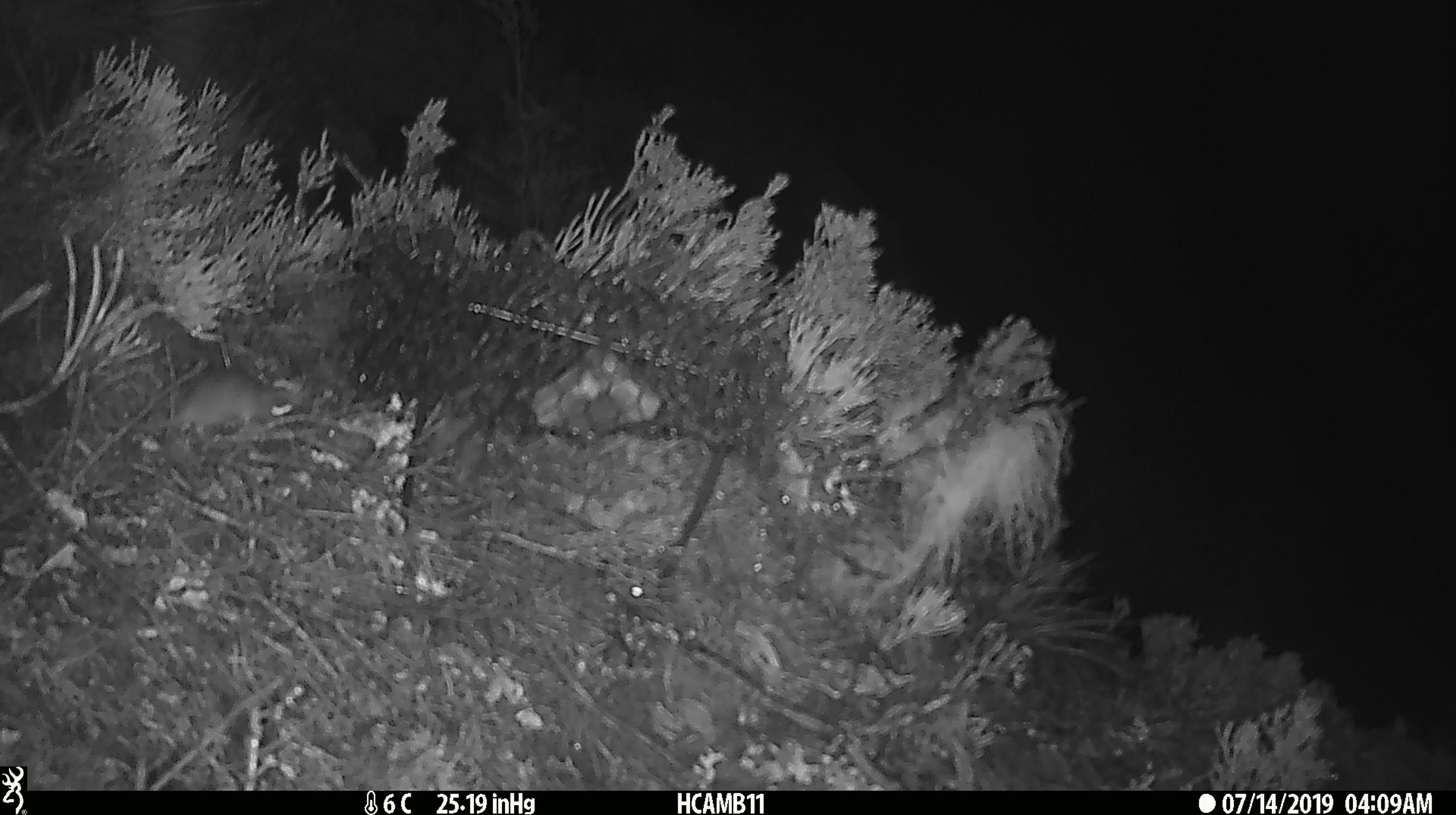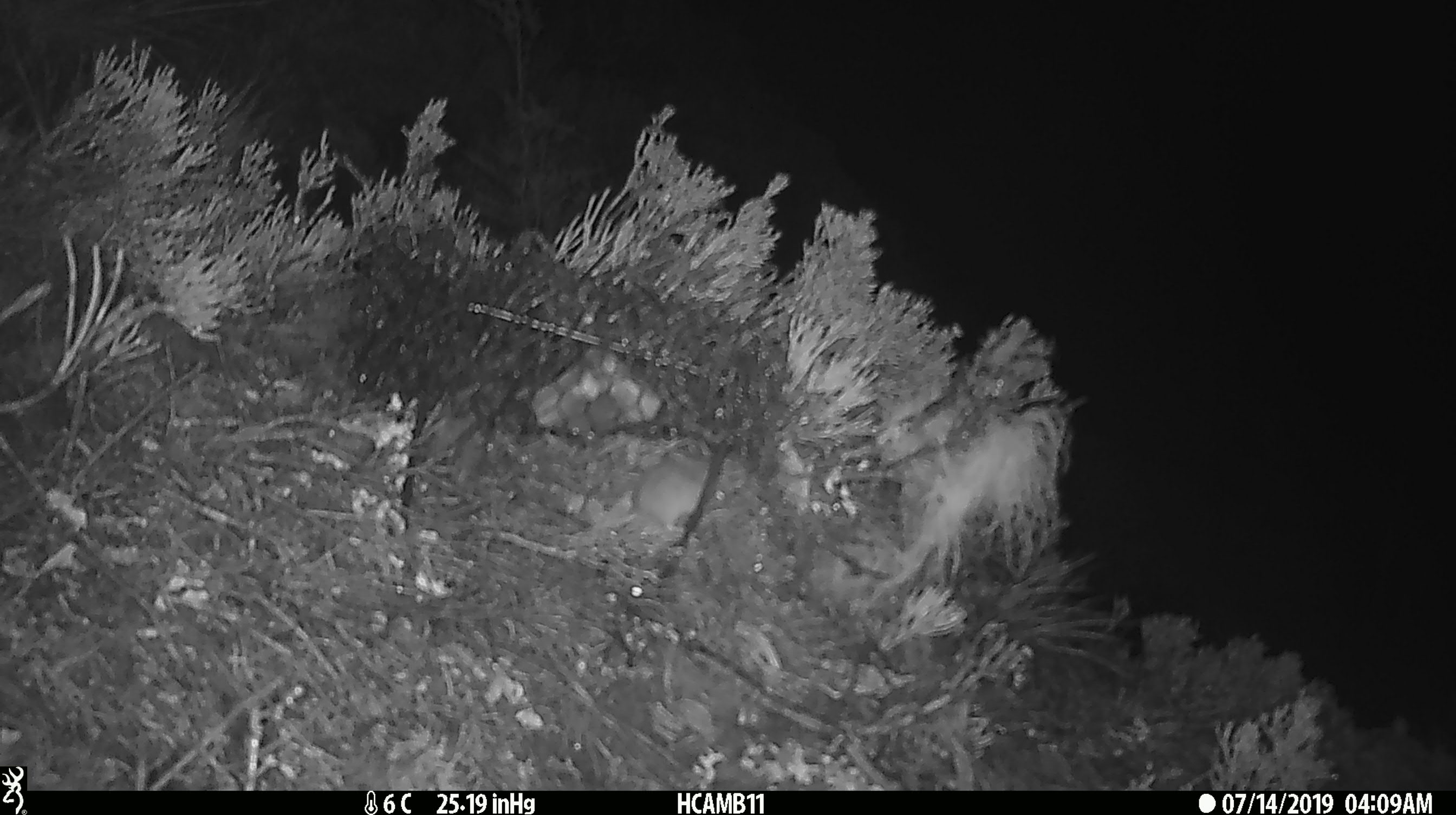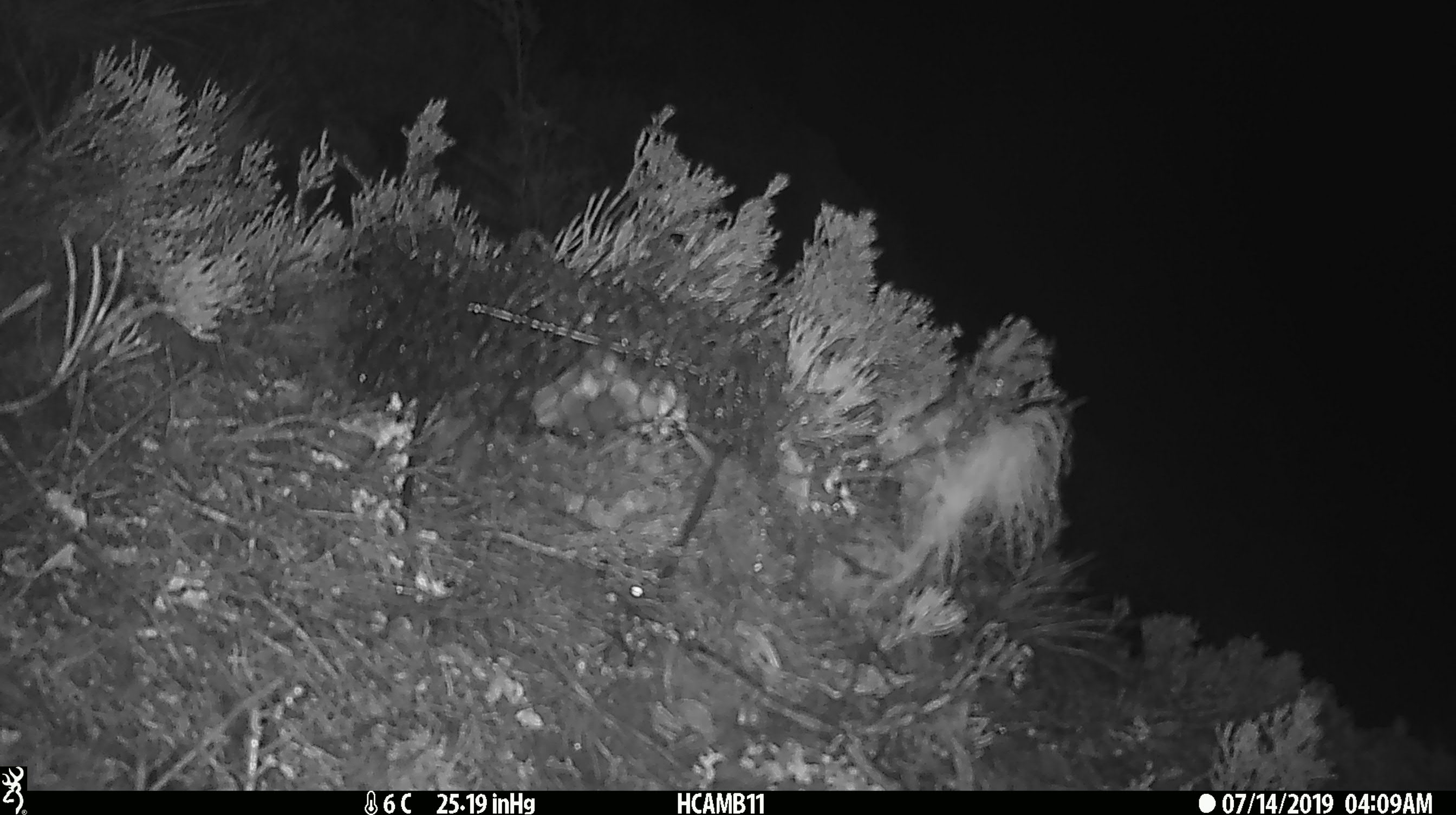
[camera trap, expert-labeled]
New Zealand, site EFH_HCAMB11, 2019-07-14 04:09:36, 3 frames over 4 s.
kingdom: Animalia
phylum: Chordata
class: Mammalia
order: Rodentia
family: Muridae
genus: Mus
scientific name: Mus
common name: mouse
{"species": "mouse (Mus)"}